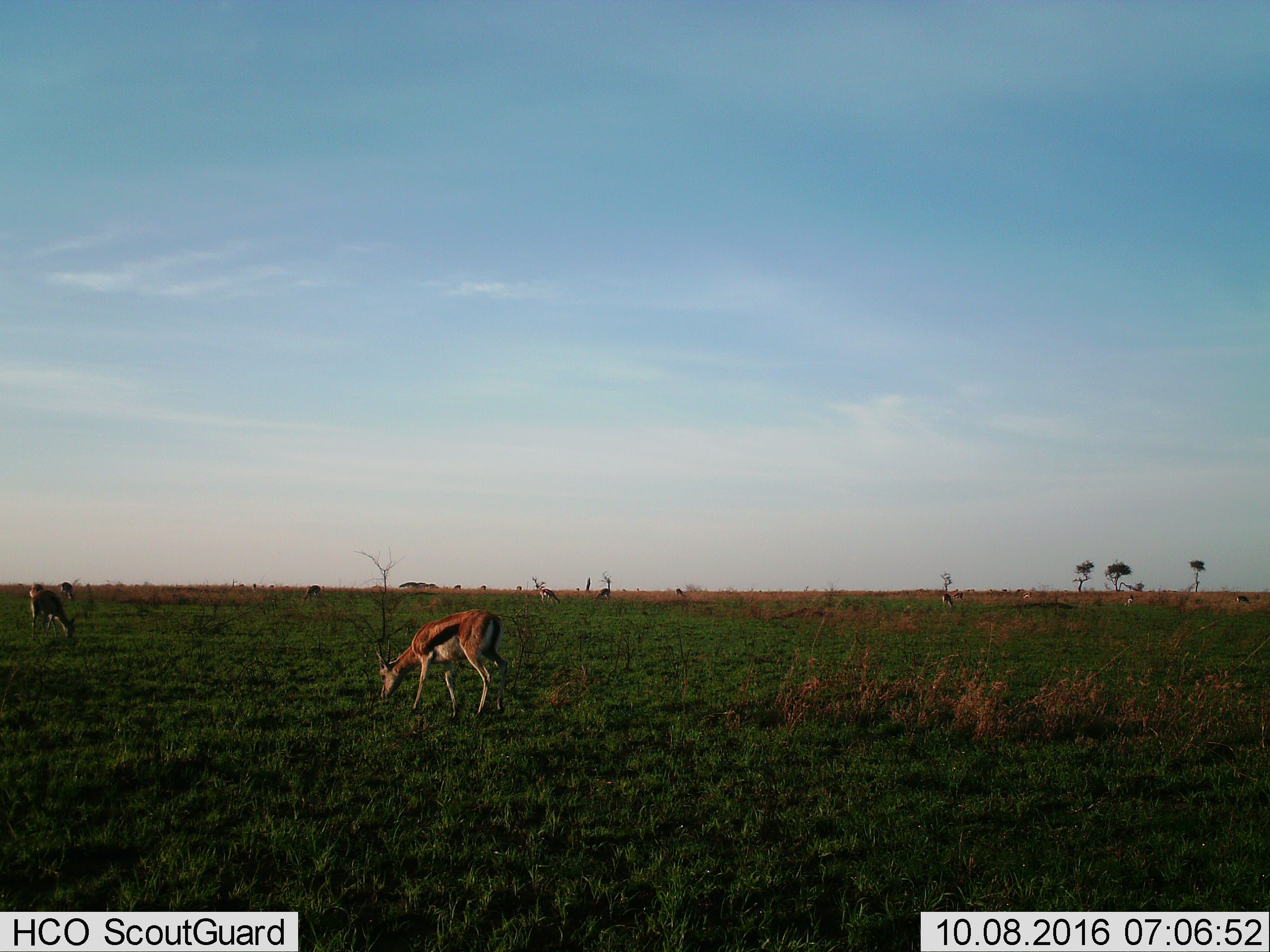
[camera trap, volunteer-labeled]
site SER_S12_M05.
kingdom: Animalia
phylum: Chordata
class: Mammalia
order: Artiodactyla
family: Bovidae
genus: Eudorcas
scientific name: Eudorcas thomsonii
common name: thomson's gazelle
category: gazellethomsons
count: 11-50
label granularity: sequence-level